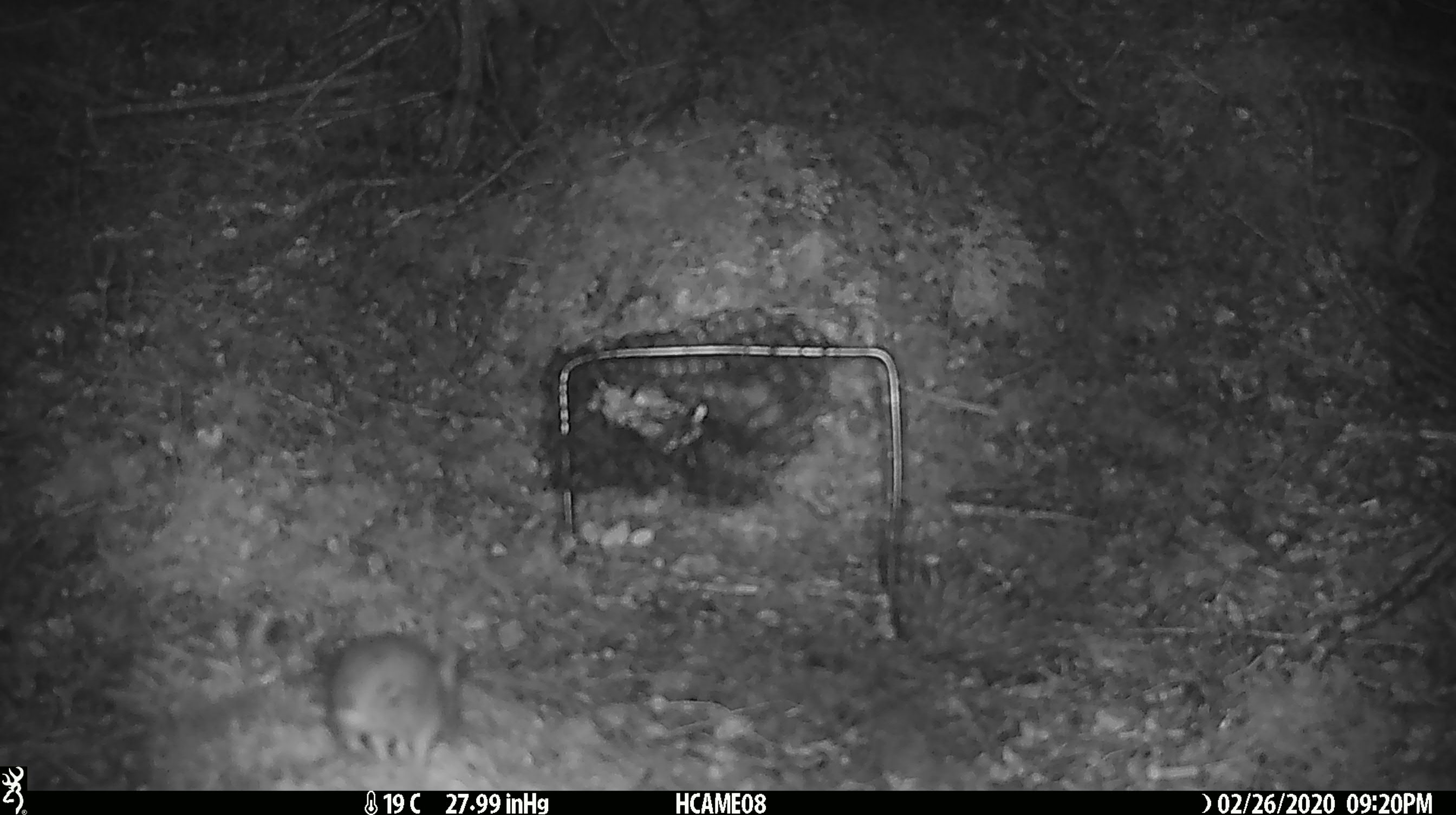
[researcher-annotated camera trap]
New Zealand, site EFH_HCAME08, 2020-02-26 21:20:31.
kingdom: Animalia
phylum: Chordata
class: Mammalia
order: Rodentia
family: Muridae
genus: Mus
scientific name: Mus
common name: mouse